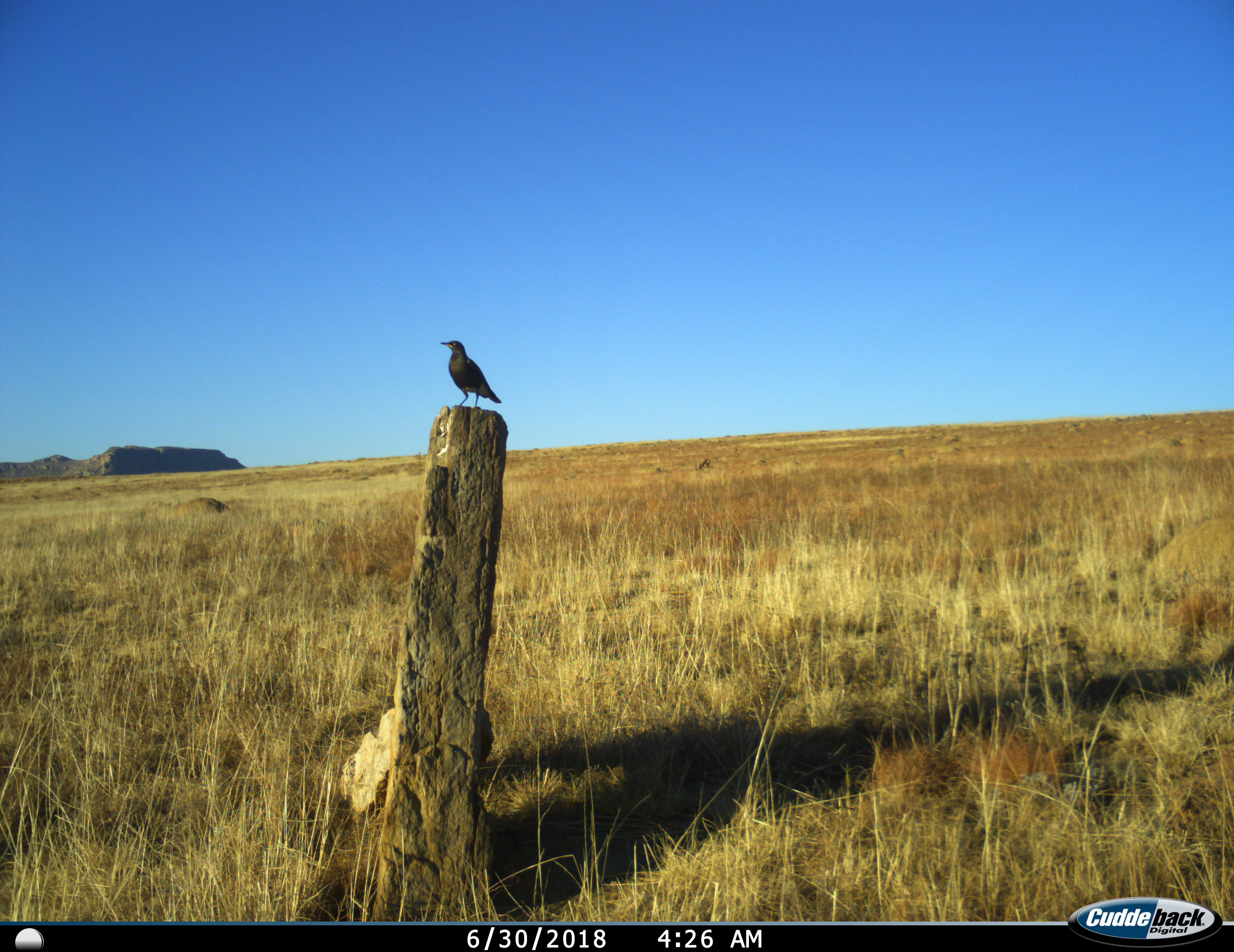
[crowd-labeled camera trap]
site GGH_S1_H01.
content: unidentified animal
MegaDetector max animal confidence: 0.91